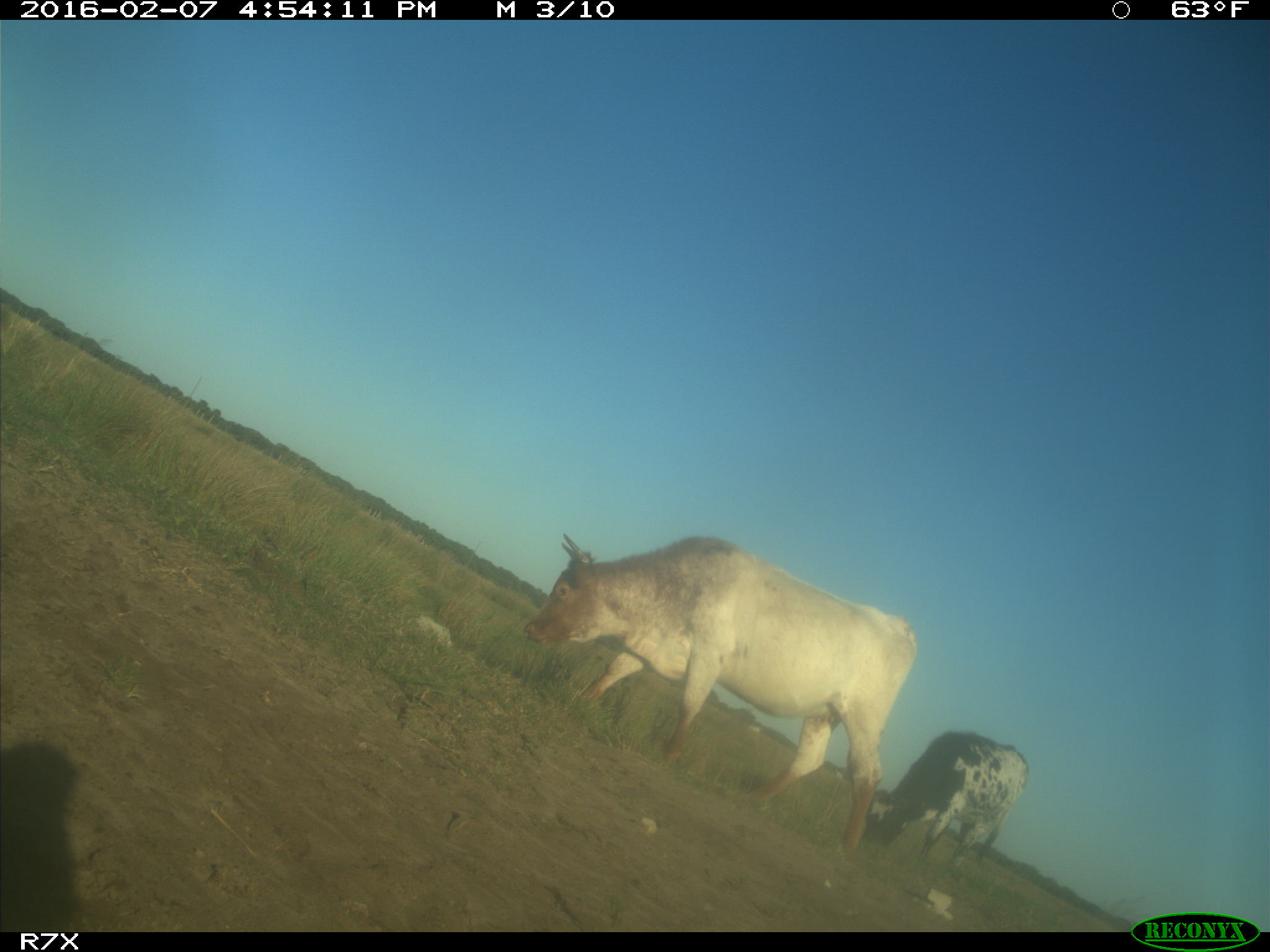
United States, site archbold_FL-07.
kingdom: Animalia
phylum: Chordata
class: Mammalia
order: Artiodactyla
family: Bovidae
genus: Bos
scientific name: Bos taurus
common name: domestic cow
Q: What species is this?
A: Bos taurus (domestic cow).